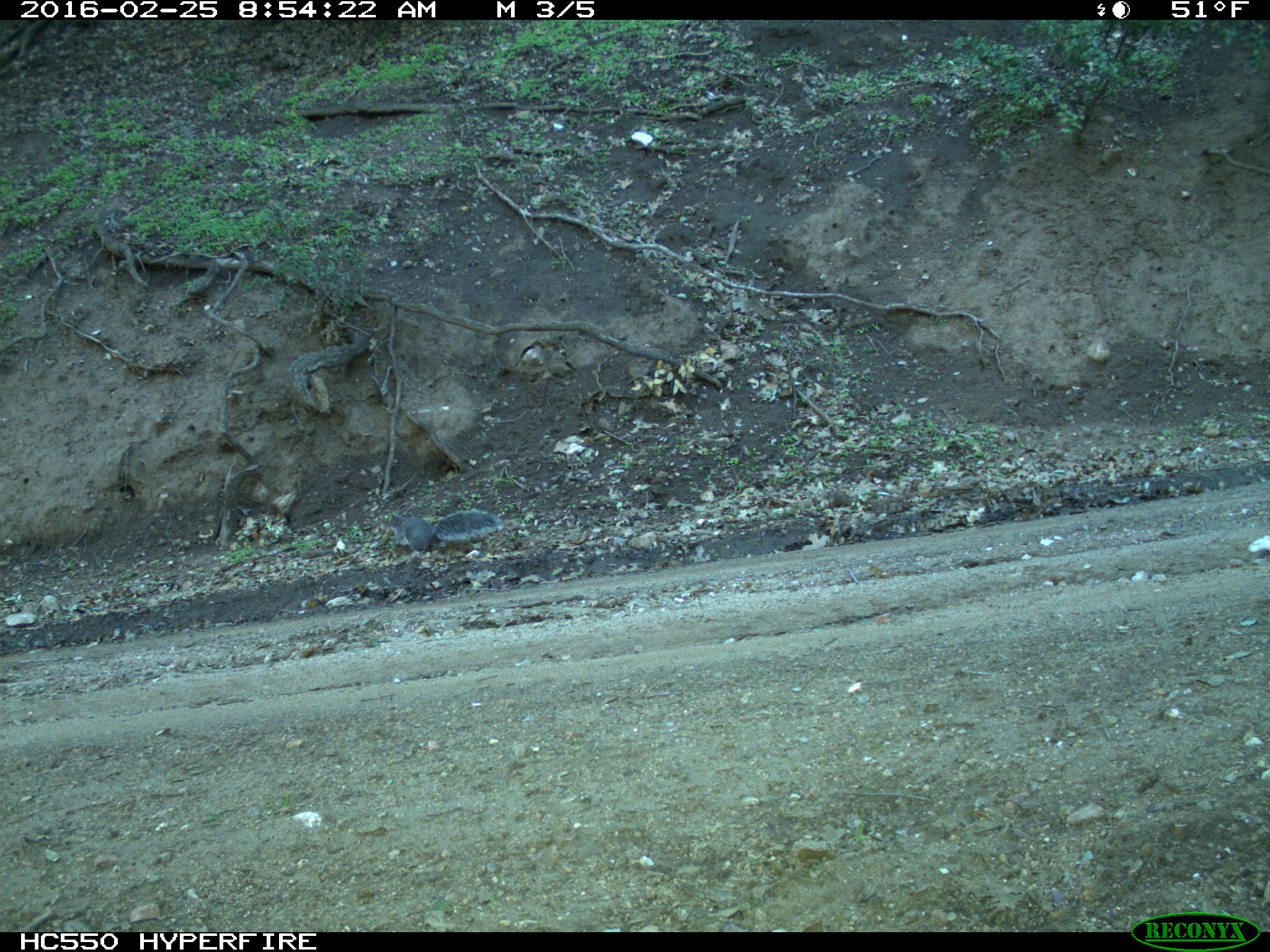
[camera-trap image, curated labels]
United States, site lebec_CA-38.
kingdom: Animalia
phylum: Chordata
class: Mammalia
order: Rodentia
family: Sciuridae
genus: Sciurus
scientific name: Sciurus carolinensis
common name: eastern gray squirrel